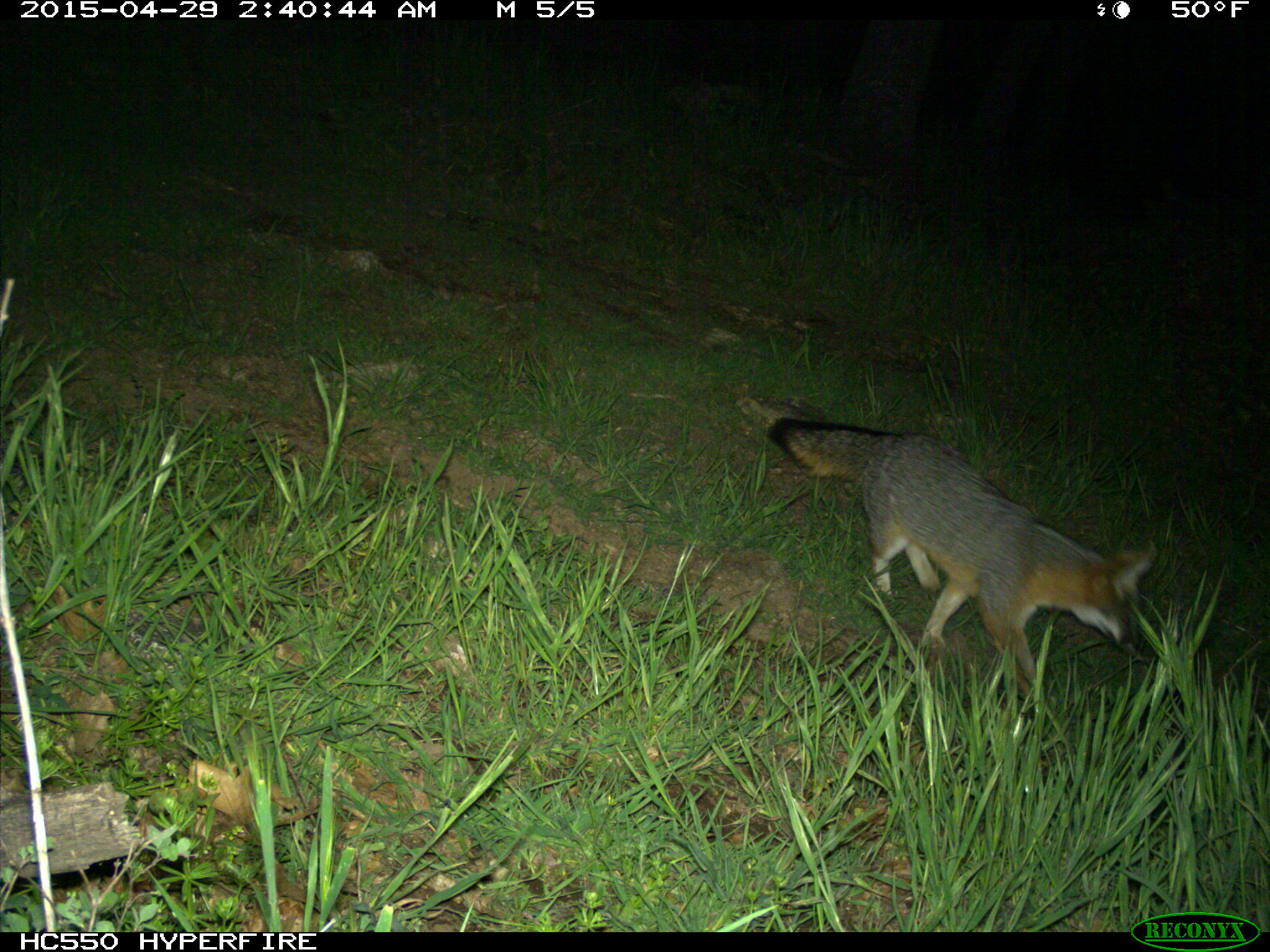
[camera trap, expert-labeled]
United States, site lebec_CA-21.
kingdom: Animalia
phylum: Chordata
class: Mammalia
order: Carnivora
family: Canidae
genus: Urocyon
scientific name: Urocyon cinereoargenteus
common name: gray fox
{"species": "Urocyon cinereoargenteus (gray fox)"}